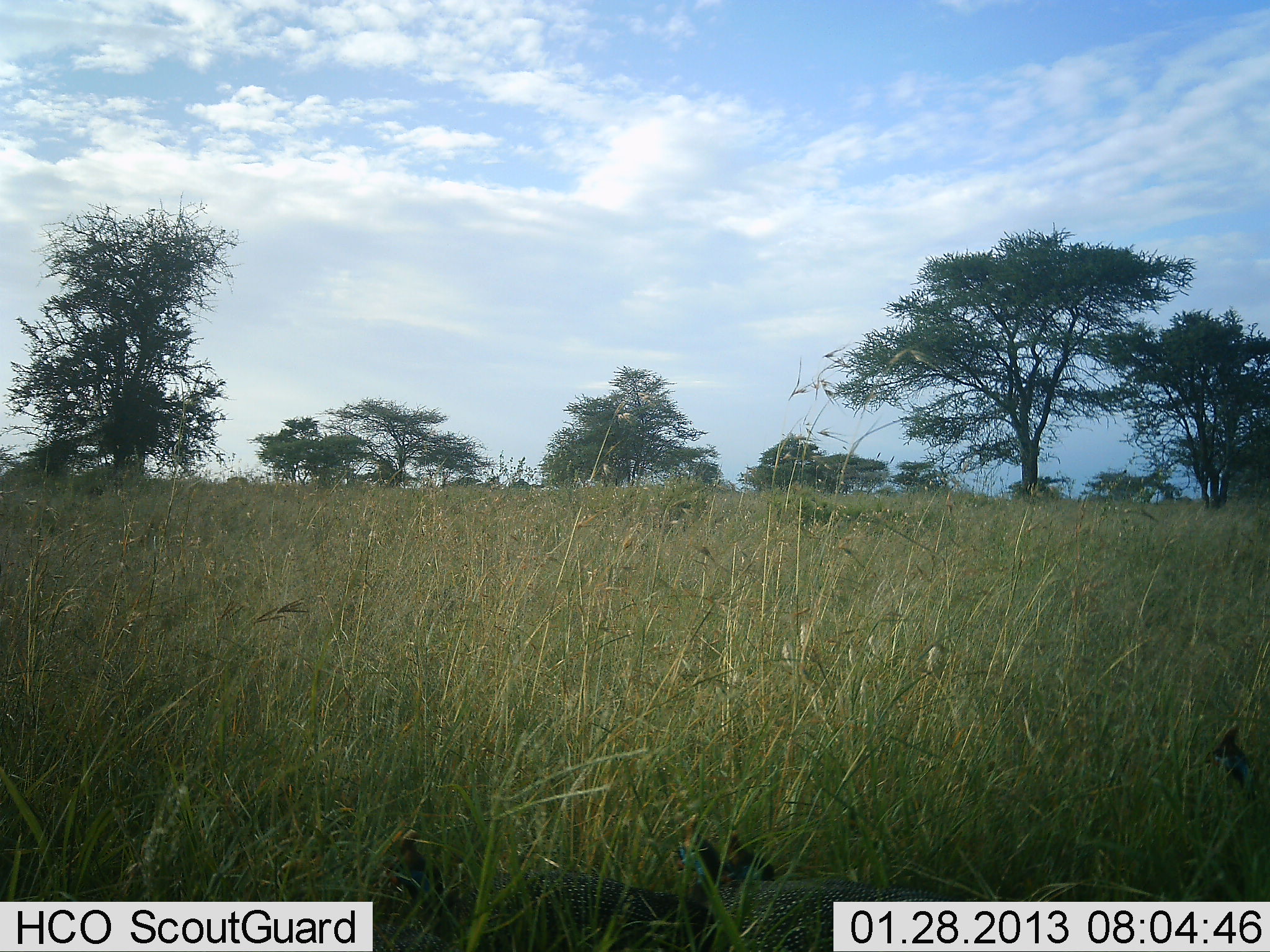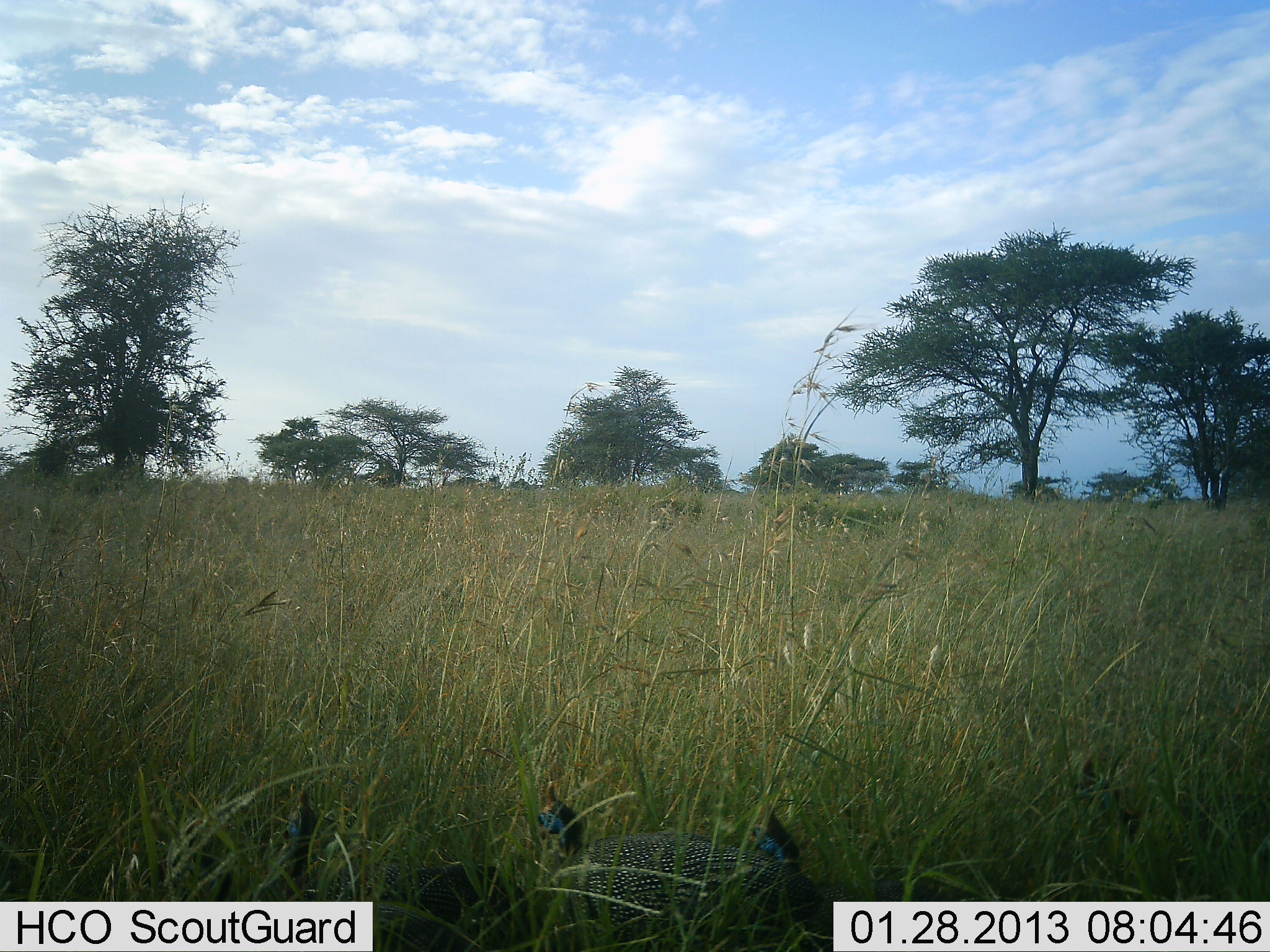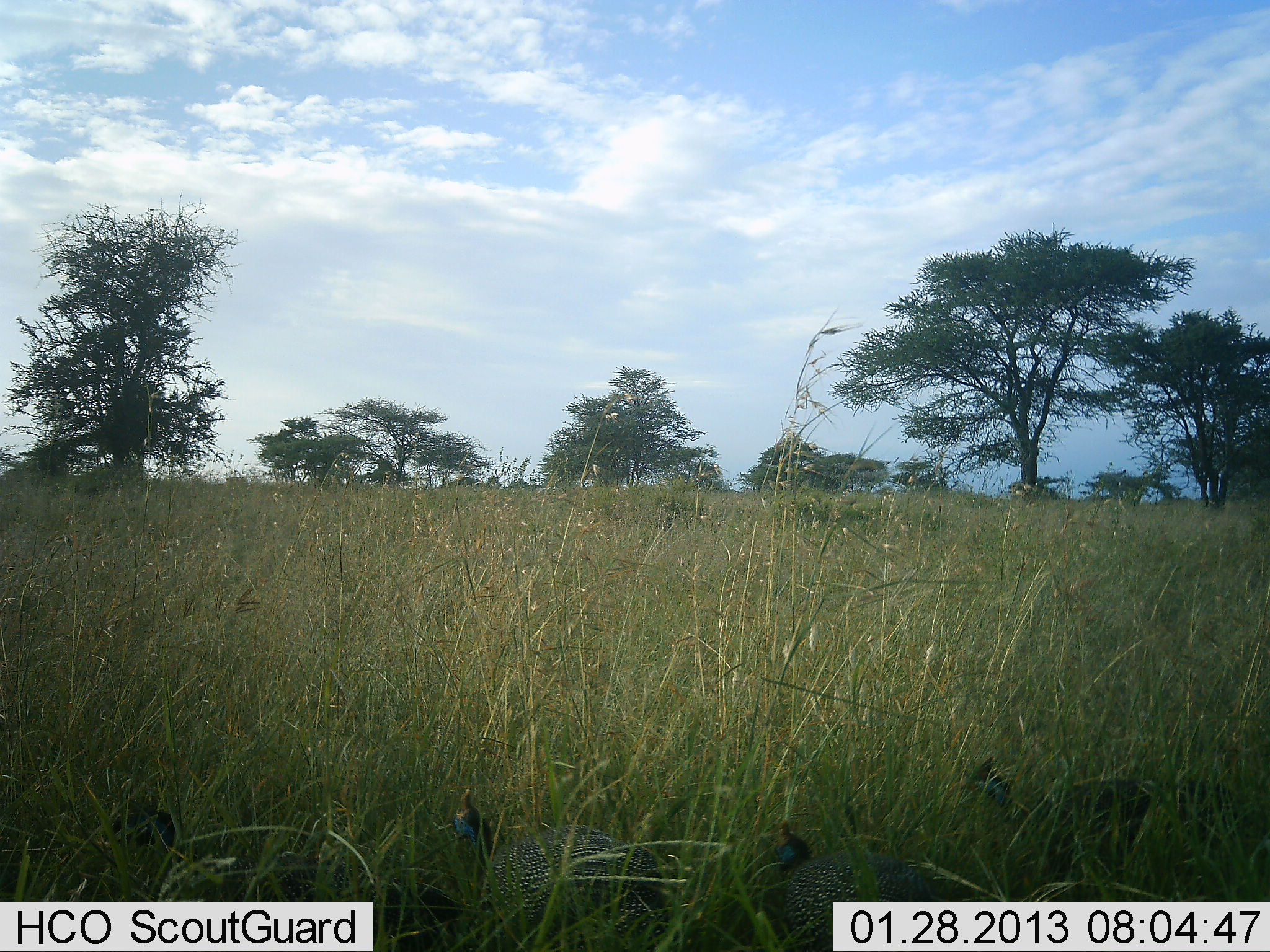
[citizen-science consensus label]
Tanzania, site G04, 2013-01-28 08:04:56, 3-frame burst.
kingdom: Animalia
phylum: Chordata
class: Aves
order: Galliformes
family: Numididae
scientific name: Numididae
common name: guinea fowl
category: guineafowl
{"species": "guineafowl (guinea fowl) (Numididae)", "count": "4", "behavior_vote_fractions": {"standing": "31%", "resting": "0%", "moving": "81%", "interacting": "0%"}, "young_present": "0%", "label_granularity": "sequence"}